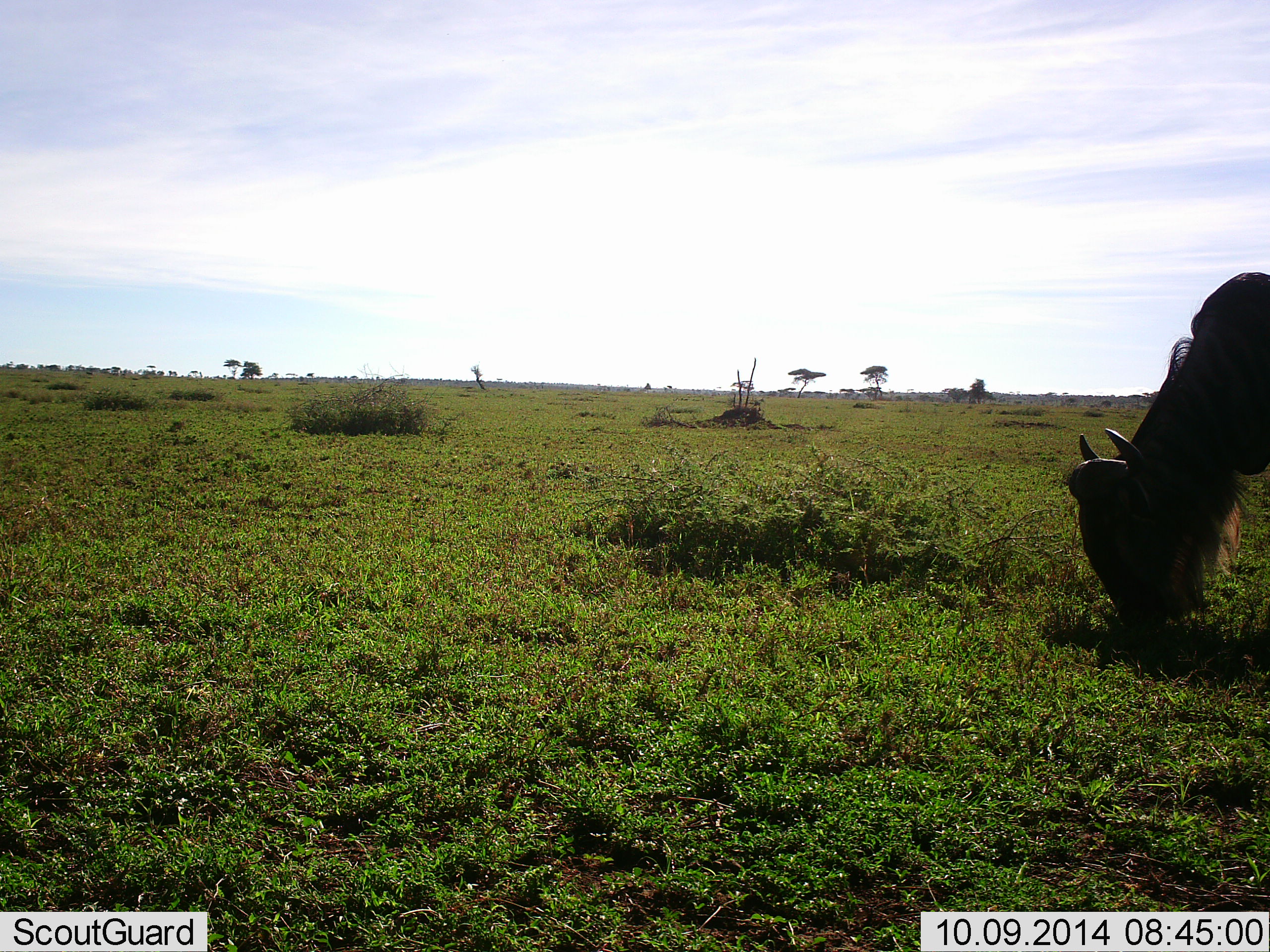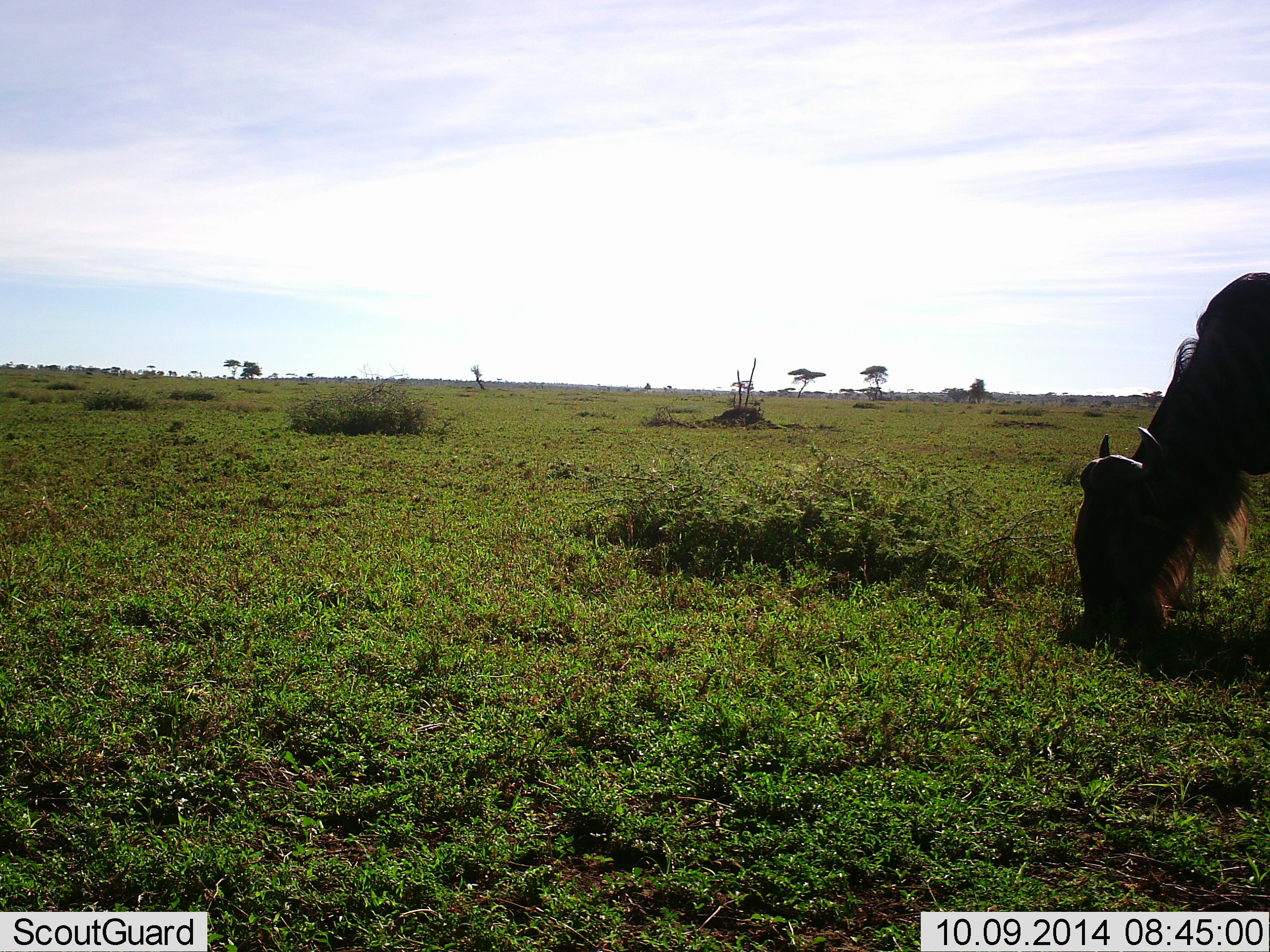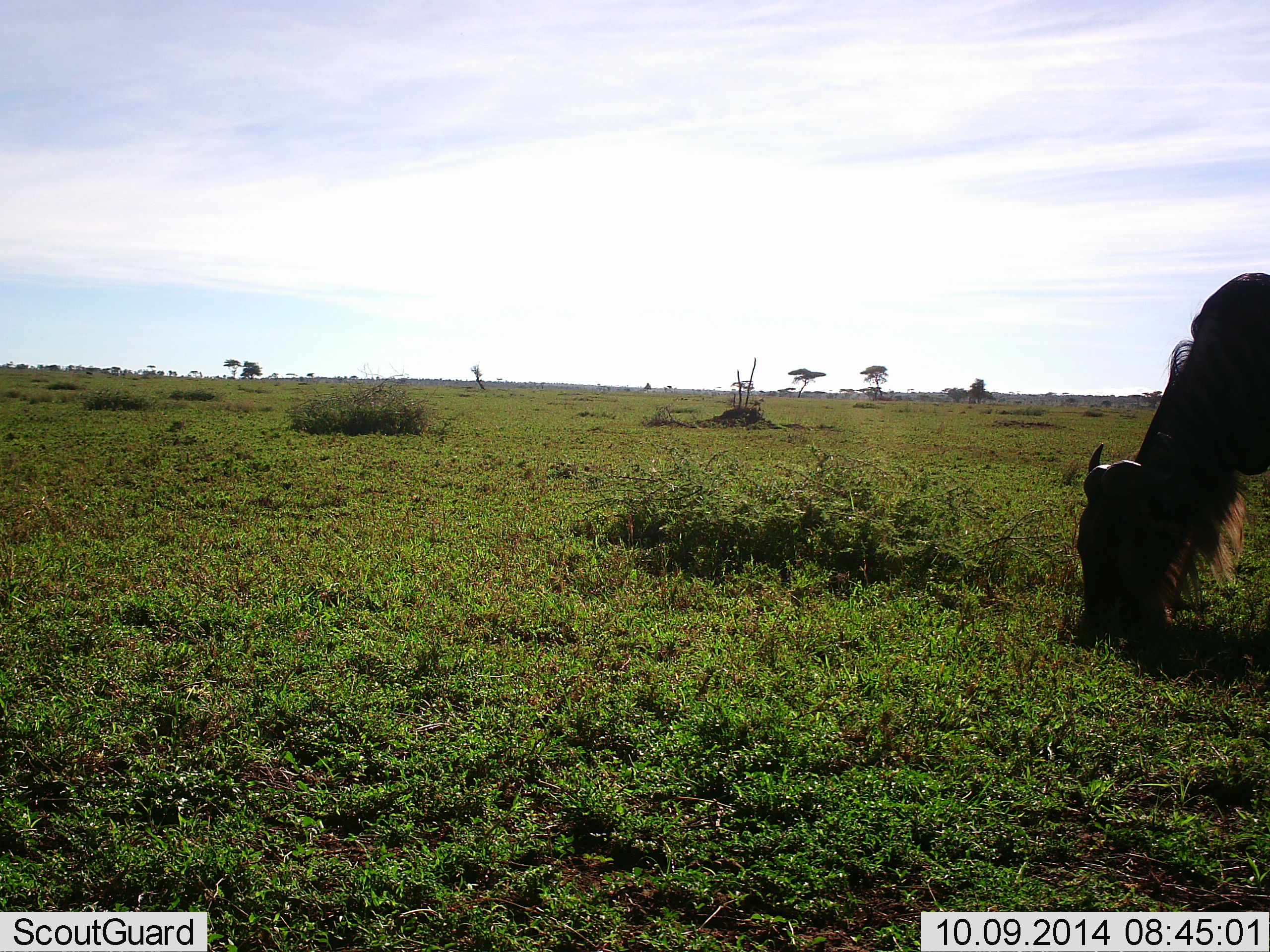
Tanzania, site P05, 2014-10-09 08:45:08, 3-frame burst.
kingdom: Animalia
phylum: Chordata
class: Mammalia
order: Artiodactyla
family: Bovidae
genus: Connochaetes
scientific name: Connochaetes taurinus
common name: blue wildebeest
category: wildebeest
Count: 1.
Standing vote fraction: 0%.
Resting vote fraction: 0%.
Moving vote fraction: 0%.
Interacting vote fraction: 0%.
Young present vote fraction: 0%.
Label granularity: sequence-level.